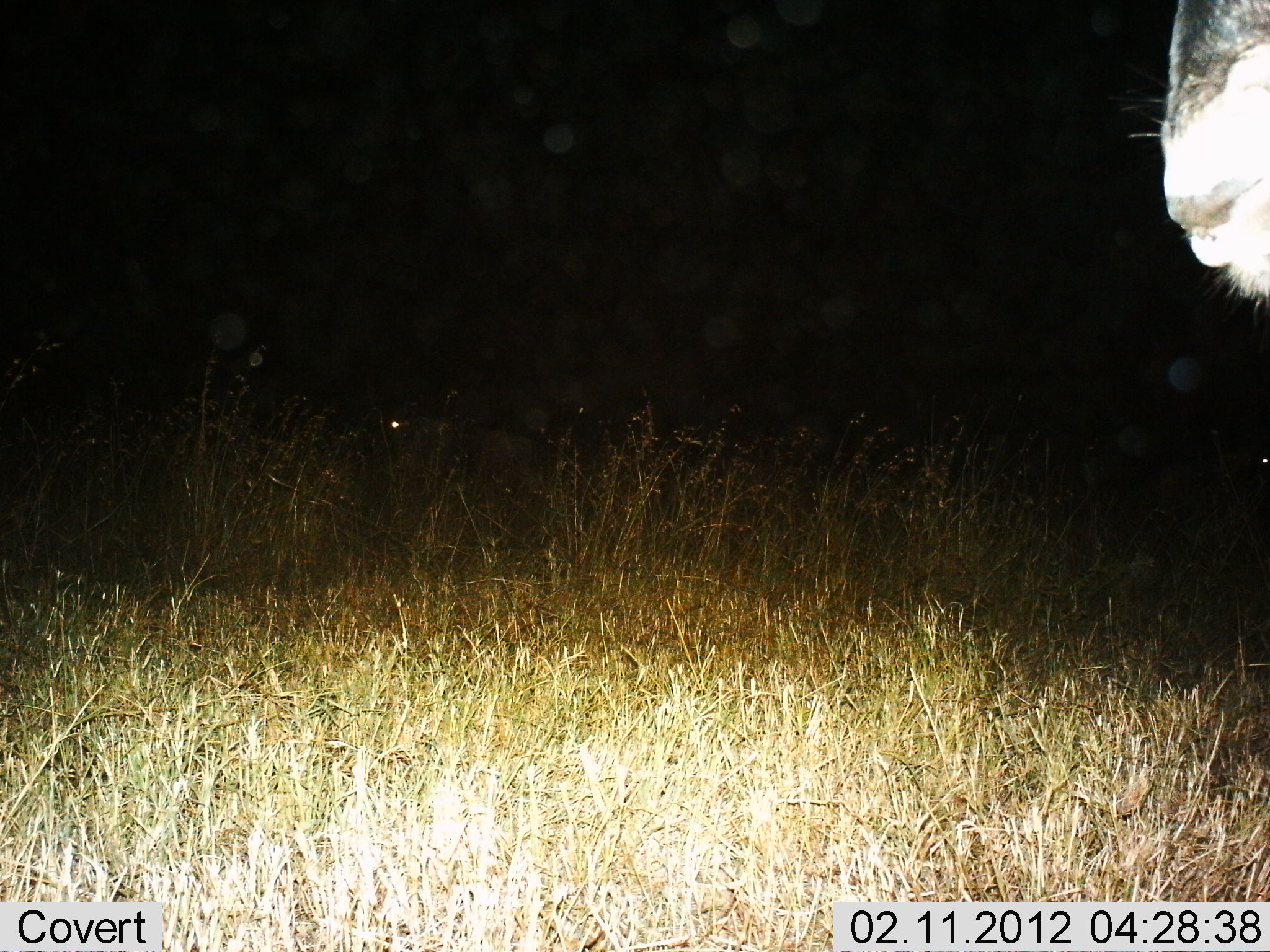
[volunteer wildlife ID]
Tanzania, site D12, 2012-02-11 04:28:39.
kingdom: Animalia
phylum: Chordata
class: Mammalia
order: Artiodactyla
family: Bovidae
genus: Connochaetes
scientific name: Connochaetes taurinus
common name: blue wildebeest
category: wildebeest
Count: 1.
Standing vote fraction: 100%.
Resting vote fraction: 5%.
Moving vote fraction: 0%.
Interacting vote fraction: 0%.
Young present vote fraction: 0%.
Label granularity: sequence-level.